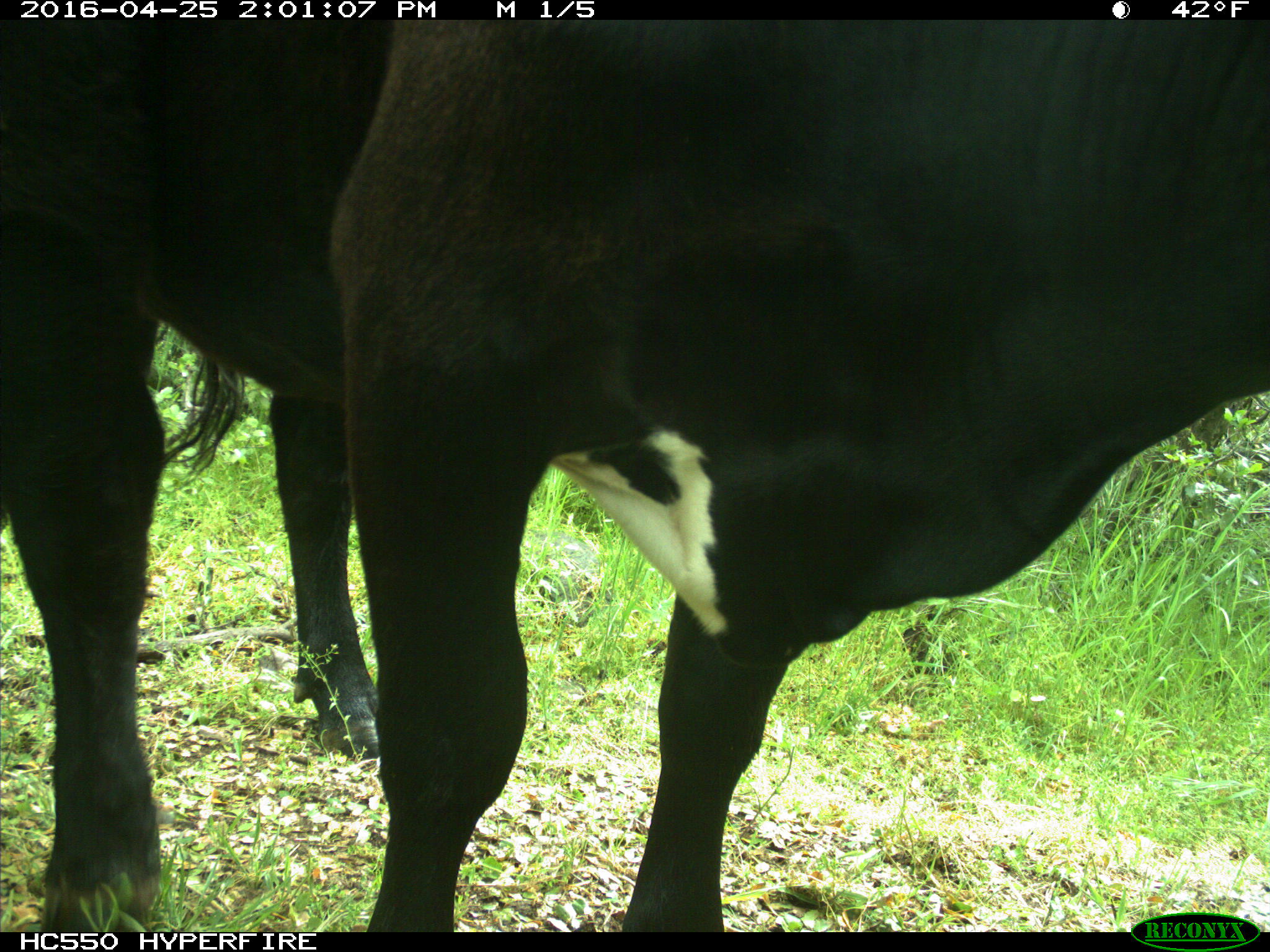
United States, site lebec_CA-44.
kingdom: Animalia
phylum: Chordata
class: Mammalia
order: Artiodactyla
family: Bovidae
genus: Bos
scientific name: Bos taurus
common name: domestic cow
Bos taurus (domestic cow).